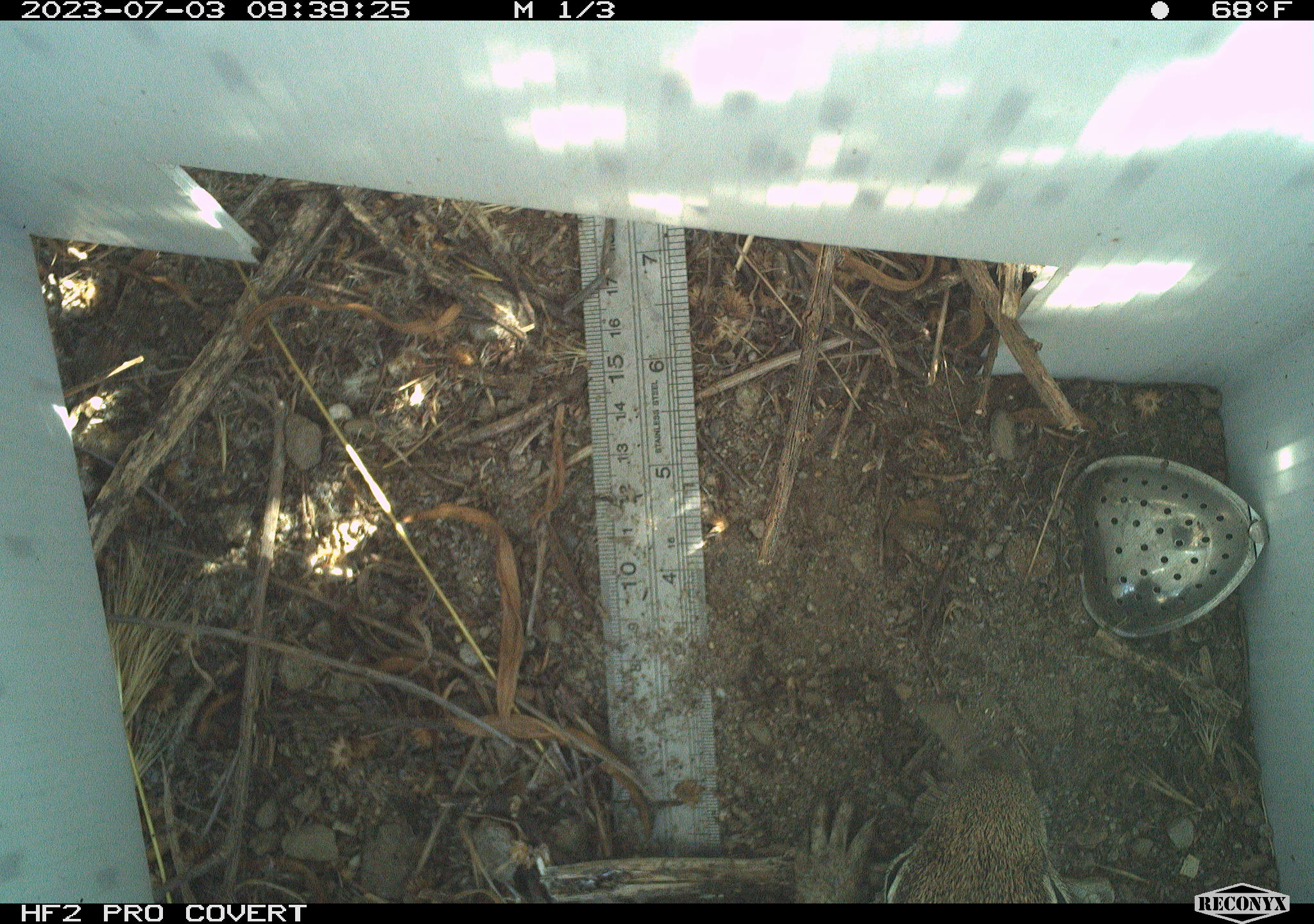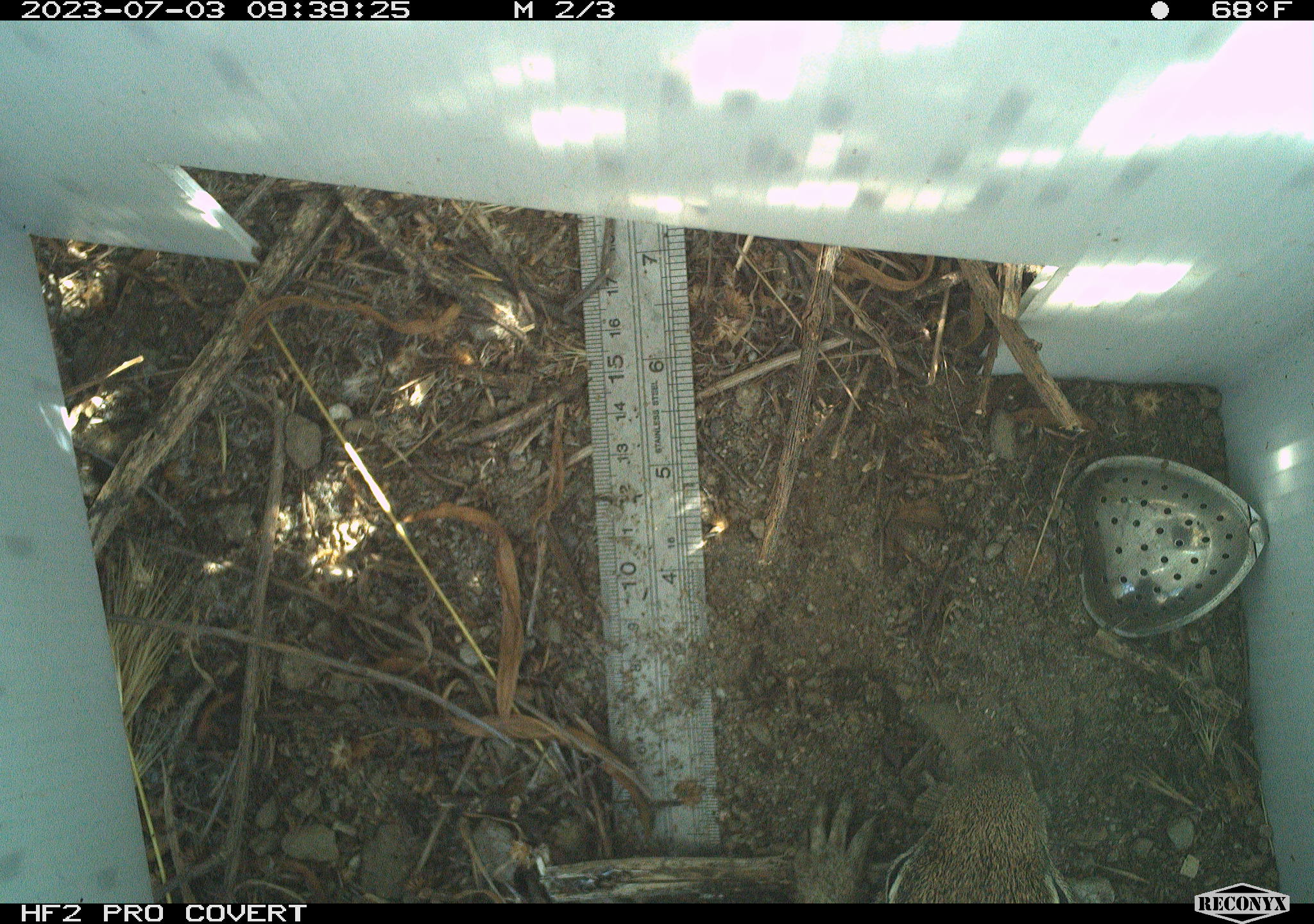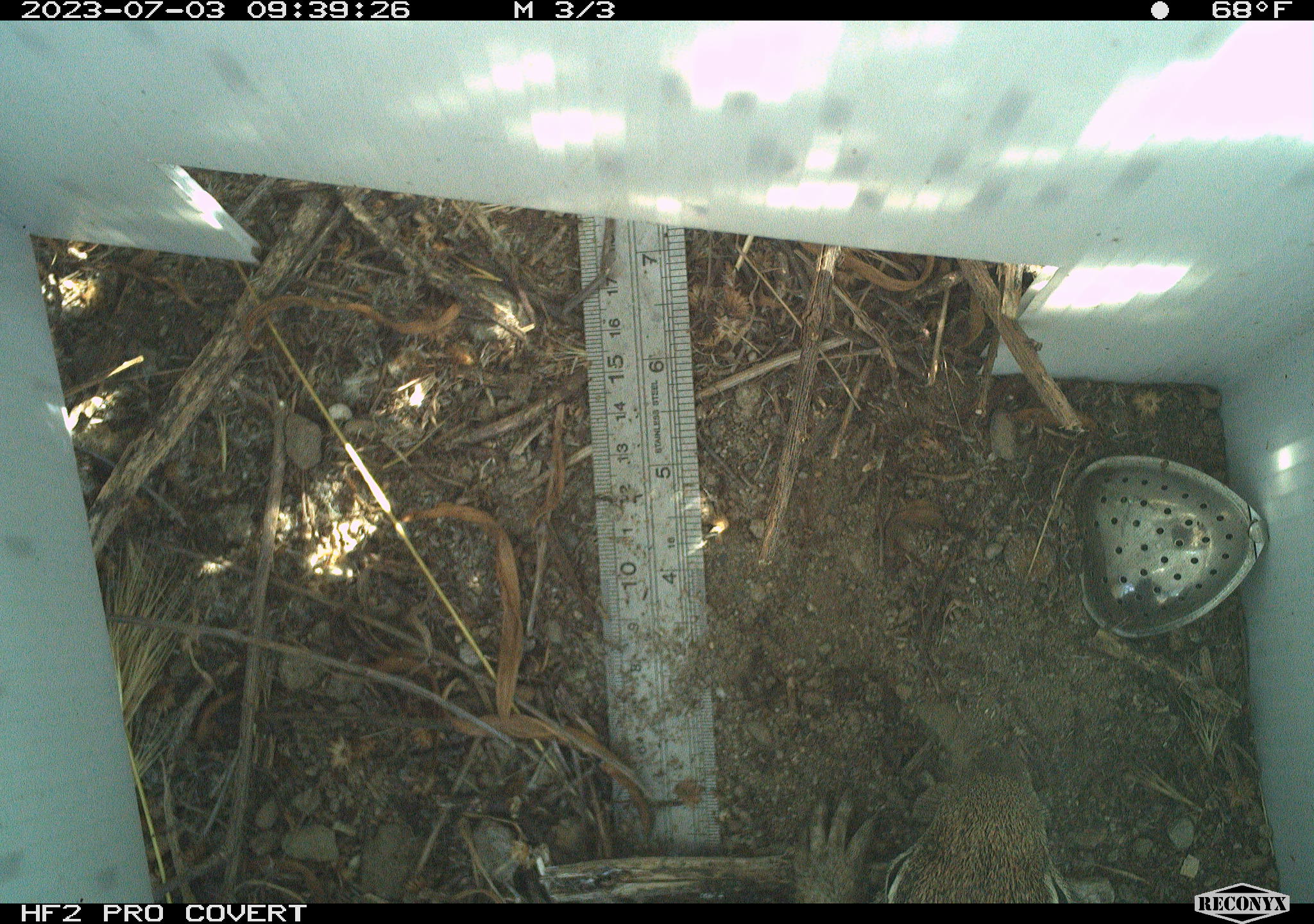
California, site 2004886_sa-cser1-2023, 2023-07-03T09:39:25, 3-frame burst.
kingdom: Animalia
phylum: Chordata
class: Mammalia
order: Rodentia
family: Sciuridae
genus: Otospermophilus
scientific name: Otospermophilus beecheyi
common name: california ground squirrel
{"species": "california ground squirrel (Otospermophilus beecheyi)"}